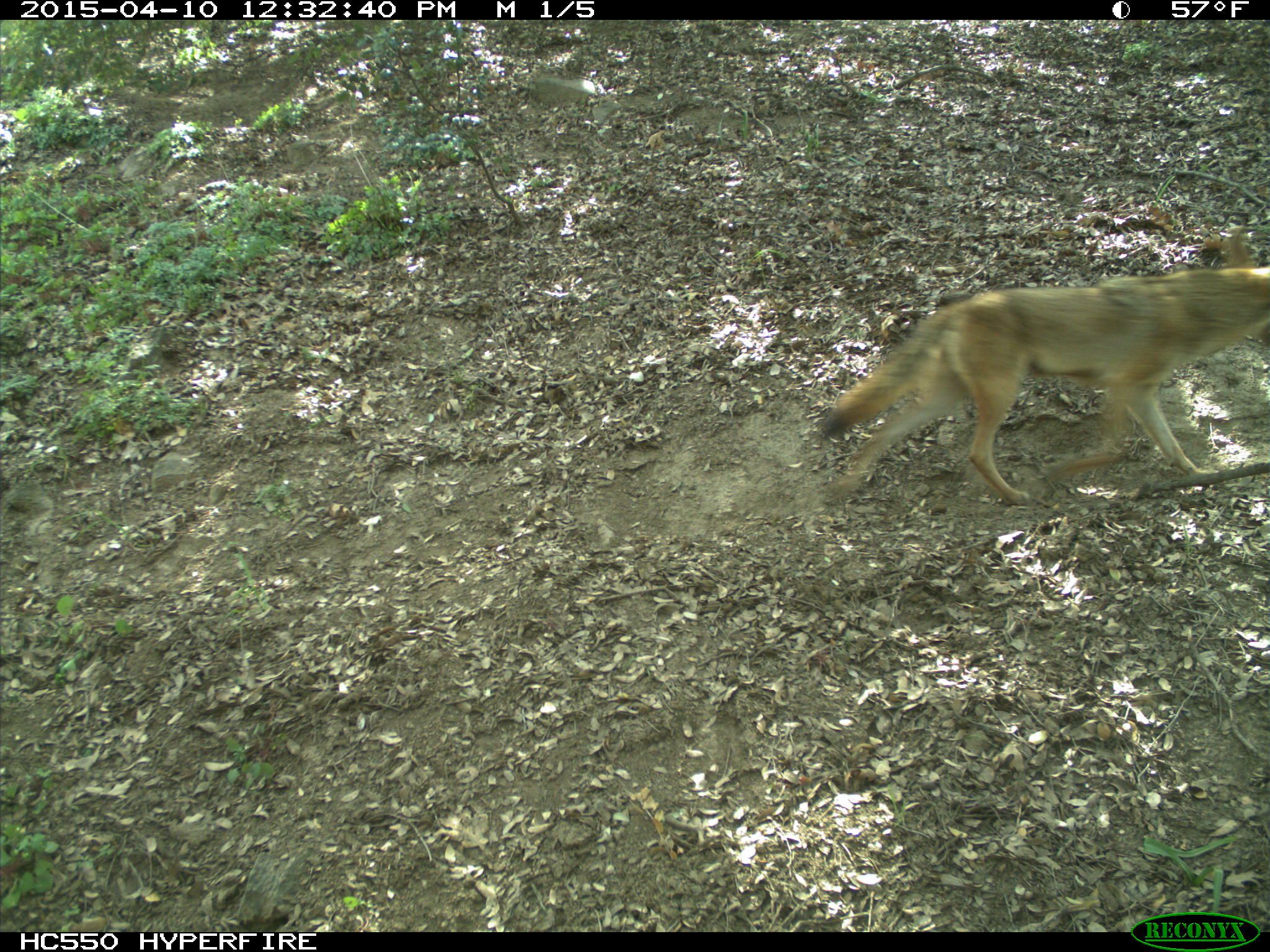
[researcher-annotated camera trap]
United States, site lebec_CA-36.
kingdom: Animalia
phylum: Chordata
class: Mammalia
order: Carnivora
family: Canidae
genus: Canis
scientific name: Canis latrans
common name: coyote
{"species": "Canis latrans (coyote)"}